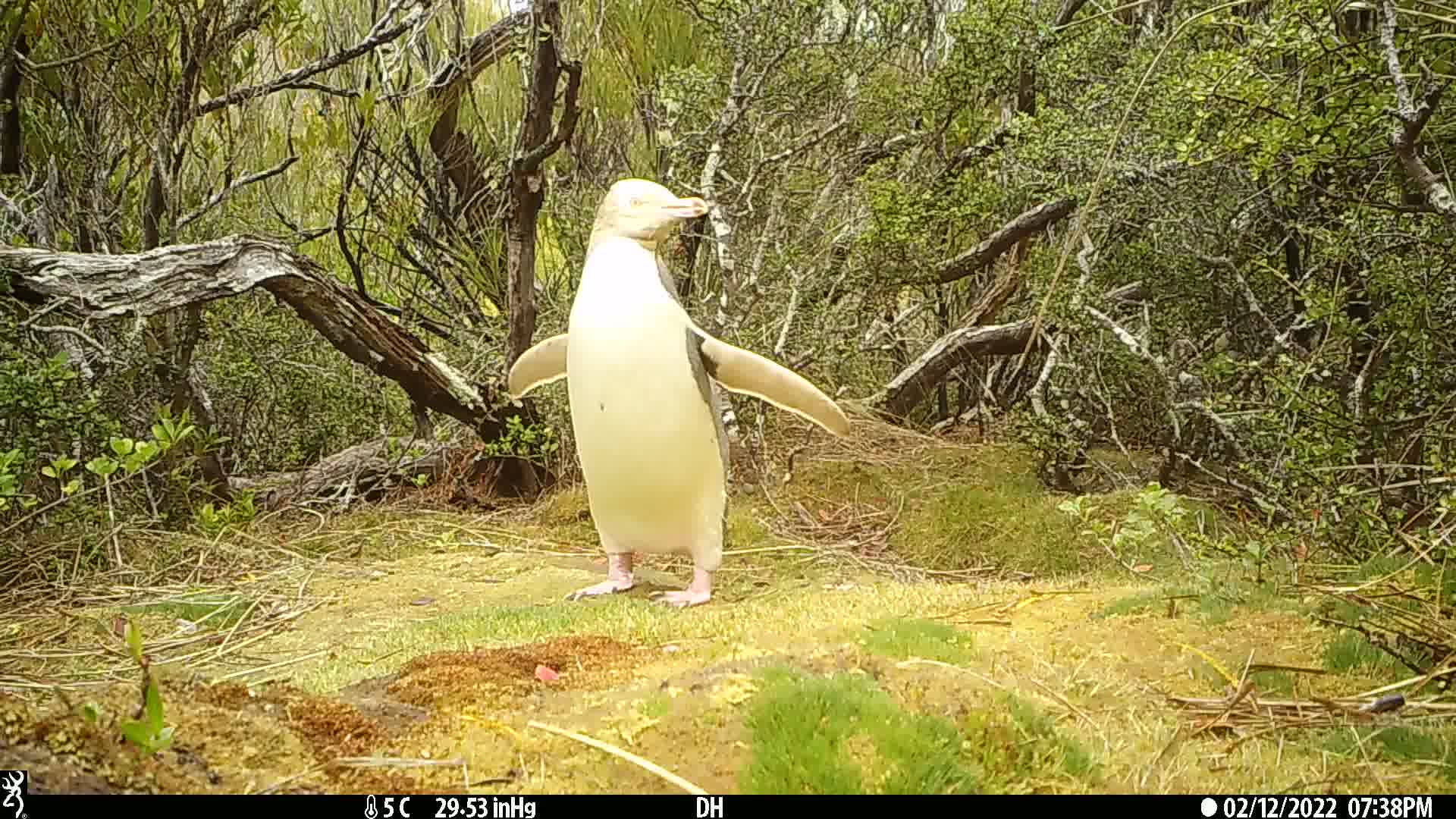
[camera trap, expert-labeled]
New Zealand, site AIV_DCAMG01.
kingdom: Animalia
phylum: Chordata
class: Aves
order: Sphenisciformes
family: Spheniscidae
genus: Megadyptes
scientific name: Megadyptes antipodes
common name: yellow-eyed penguin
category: yellow eyed penguin